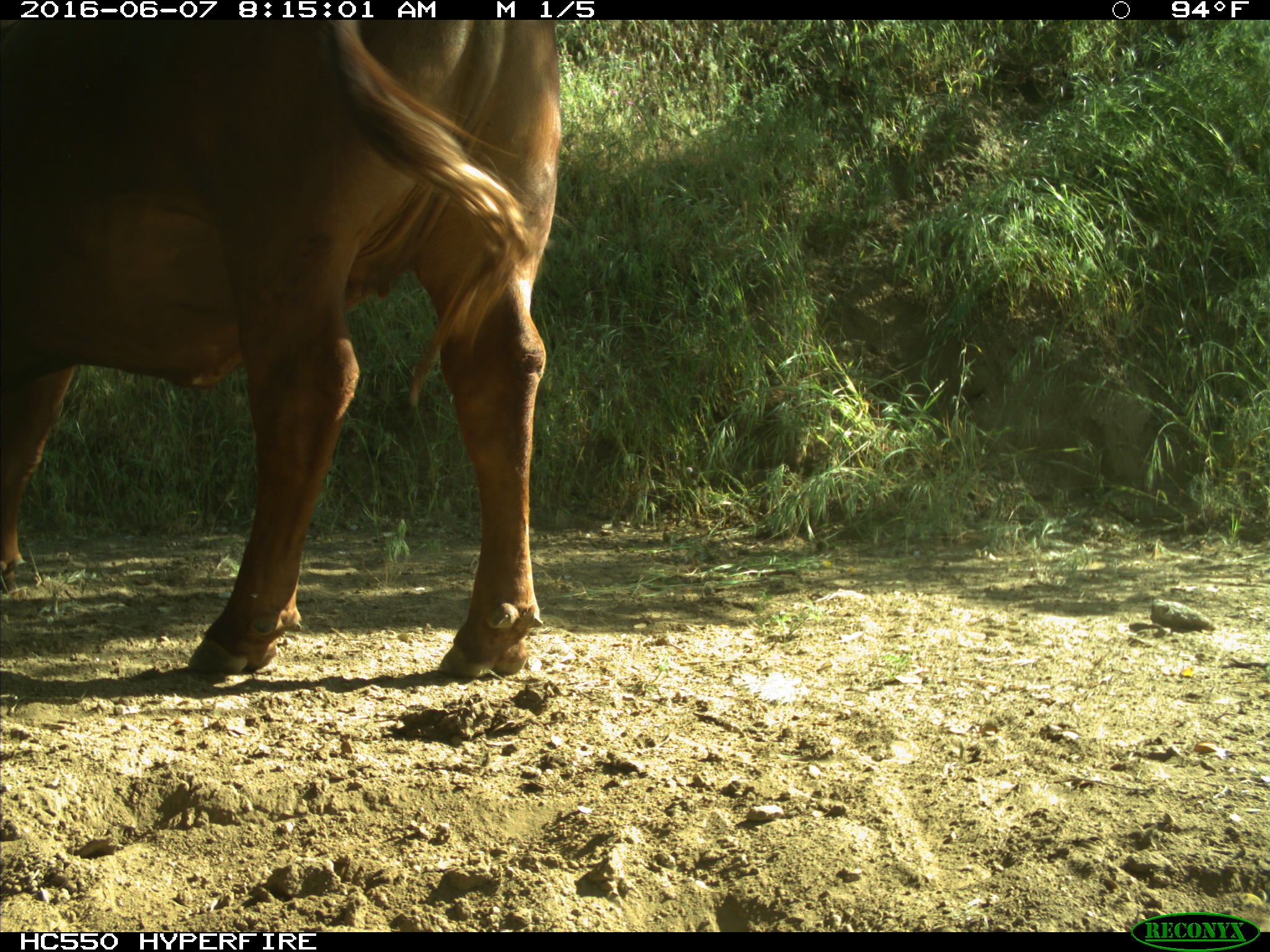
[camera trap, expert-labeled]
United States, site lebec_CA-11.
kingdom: Animalia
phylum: Chordata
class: Mammalia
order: Artiodactyla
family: Bovidae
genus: Bos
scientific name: Bos taurus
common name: domestic cow